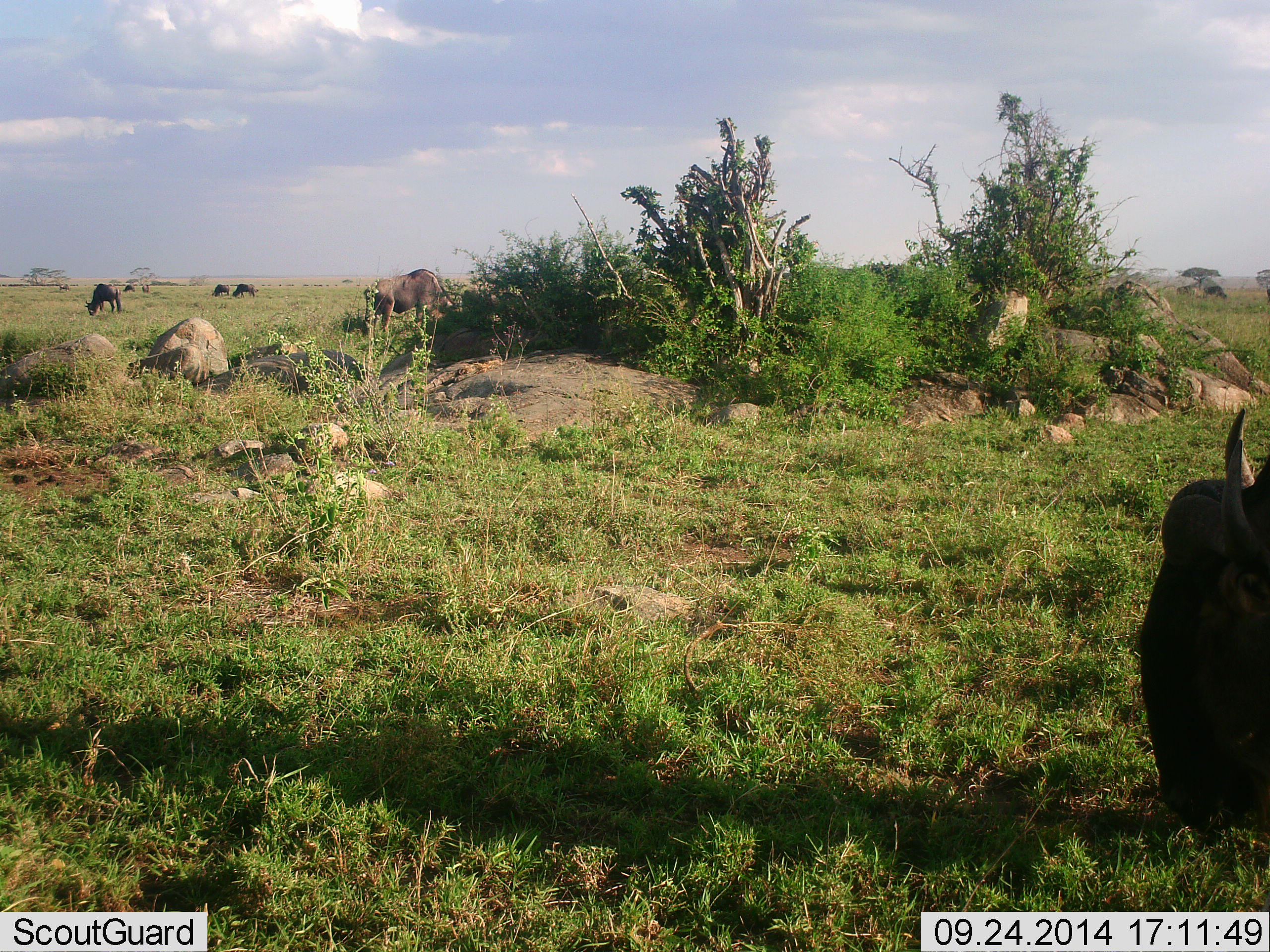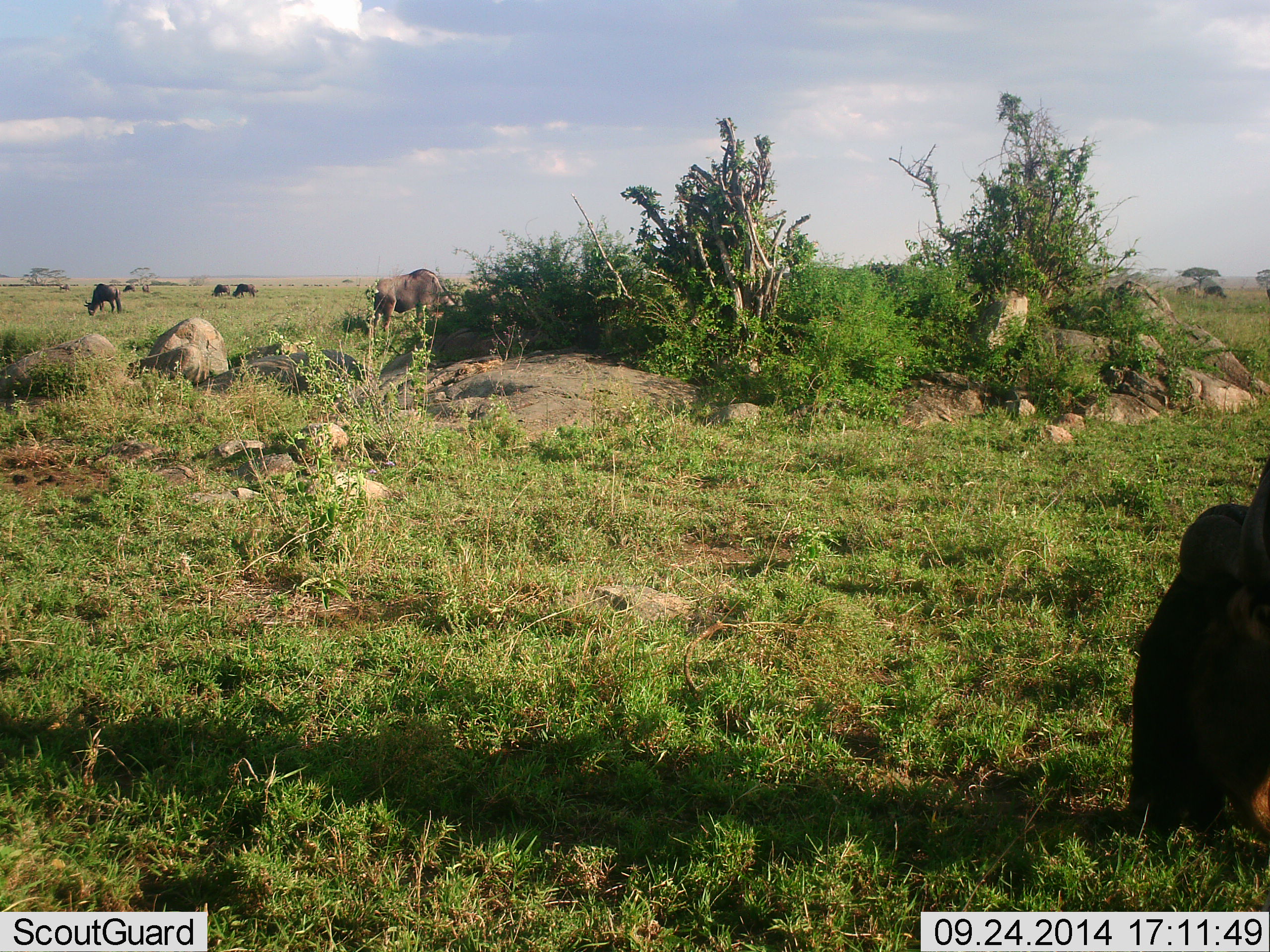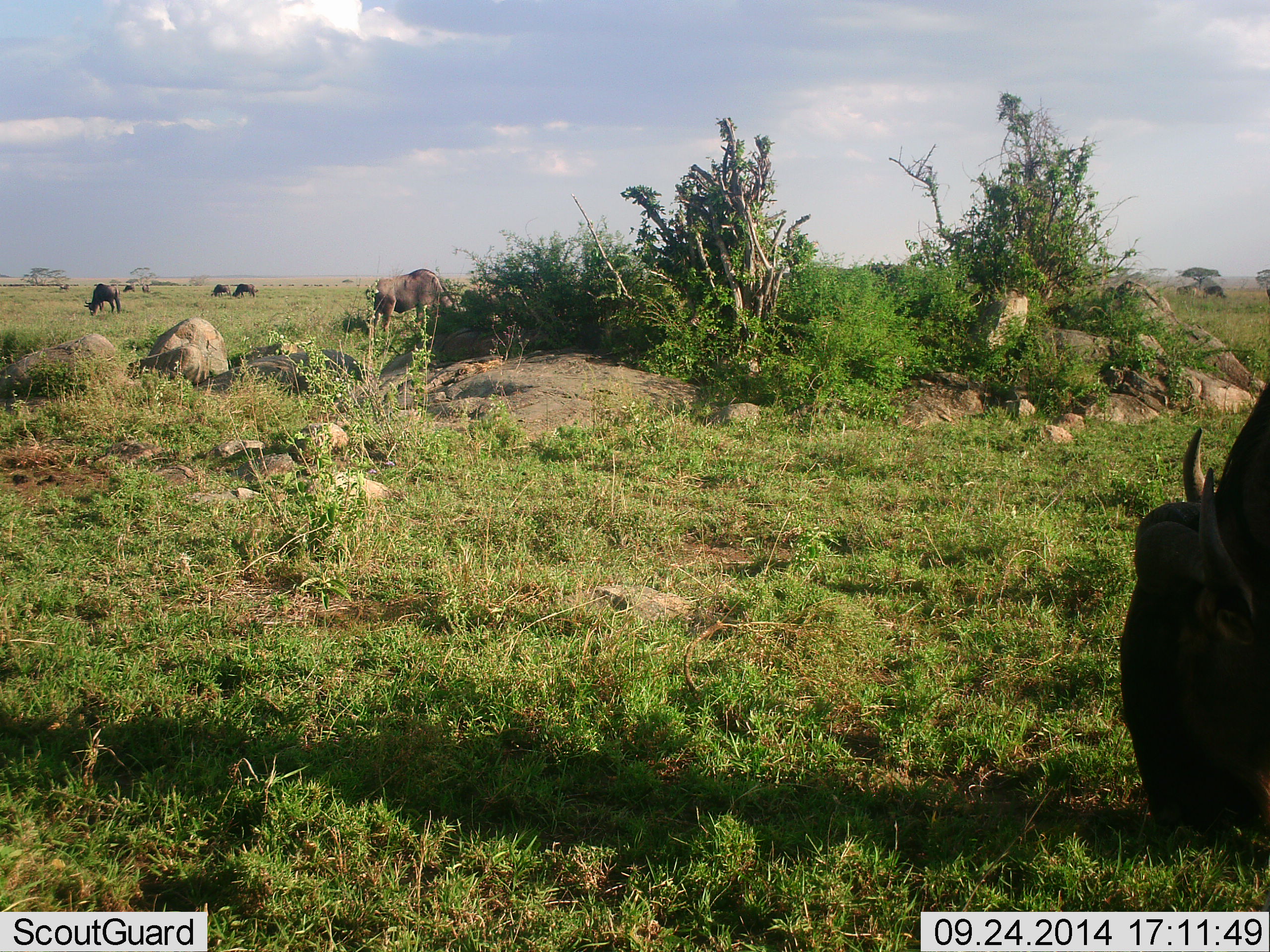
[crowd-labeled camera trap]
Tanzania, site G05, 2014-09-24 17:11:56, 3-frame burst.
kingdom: Animalia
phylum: Chordata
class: Mammalia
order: Artiodactyla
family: Bovidae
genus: Connochaetes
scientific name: Connochaetes taurinus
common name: blue wildebeest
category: wildebeest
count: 7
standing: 10%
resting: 0%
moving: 10%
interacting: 0%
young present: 0%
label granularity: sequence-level